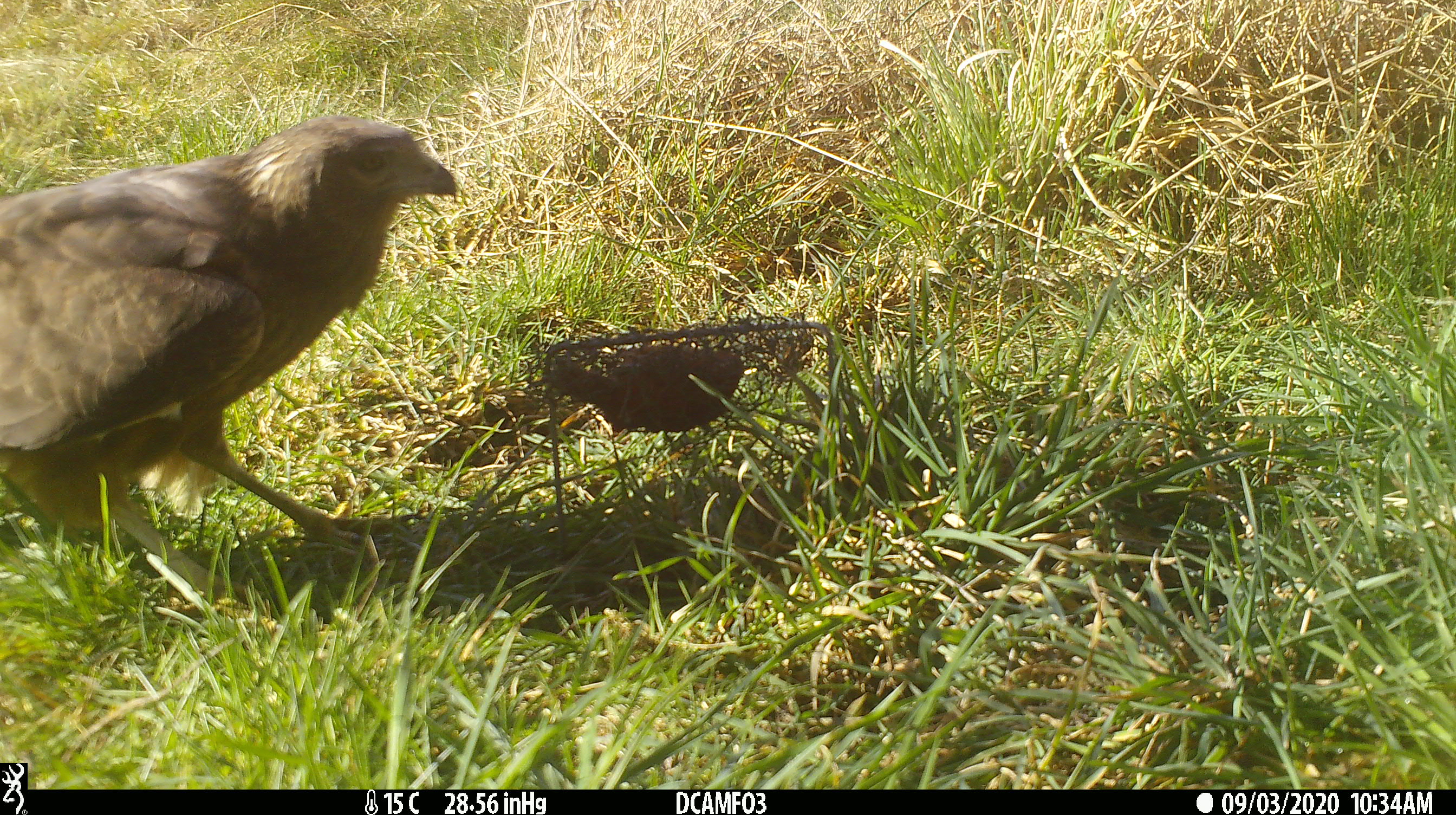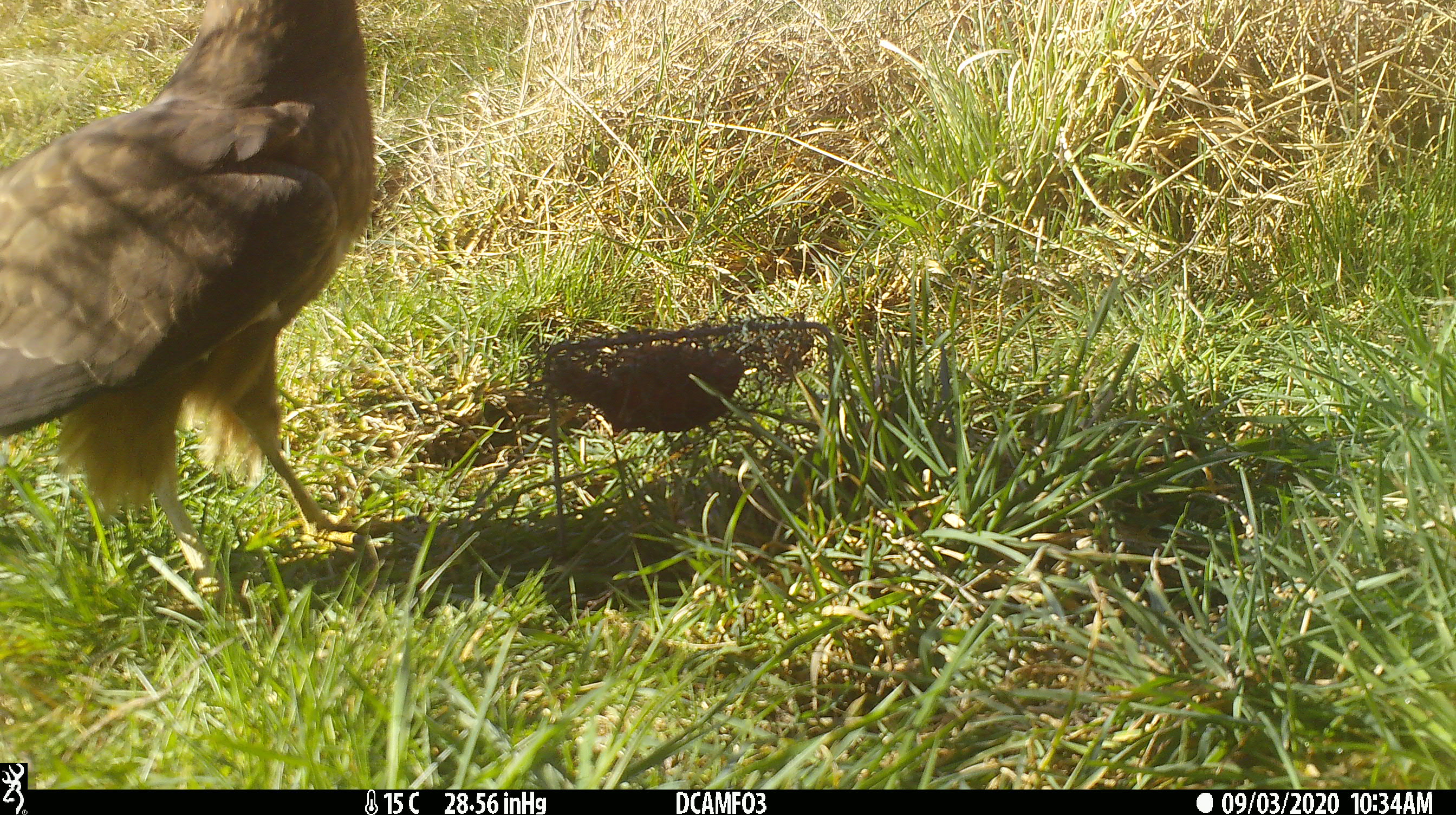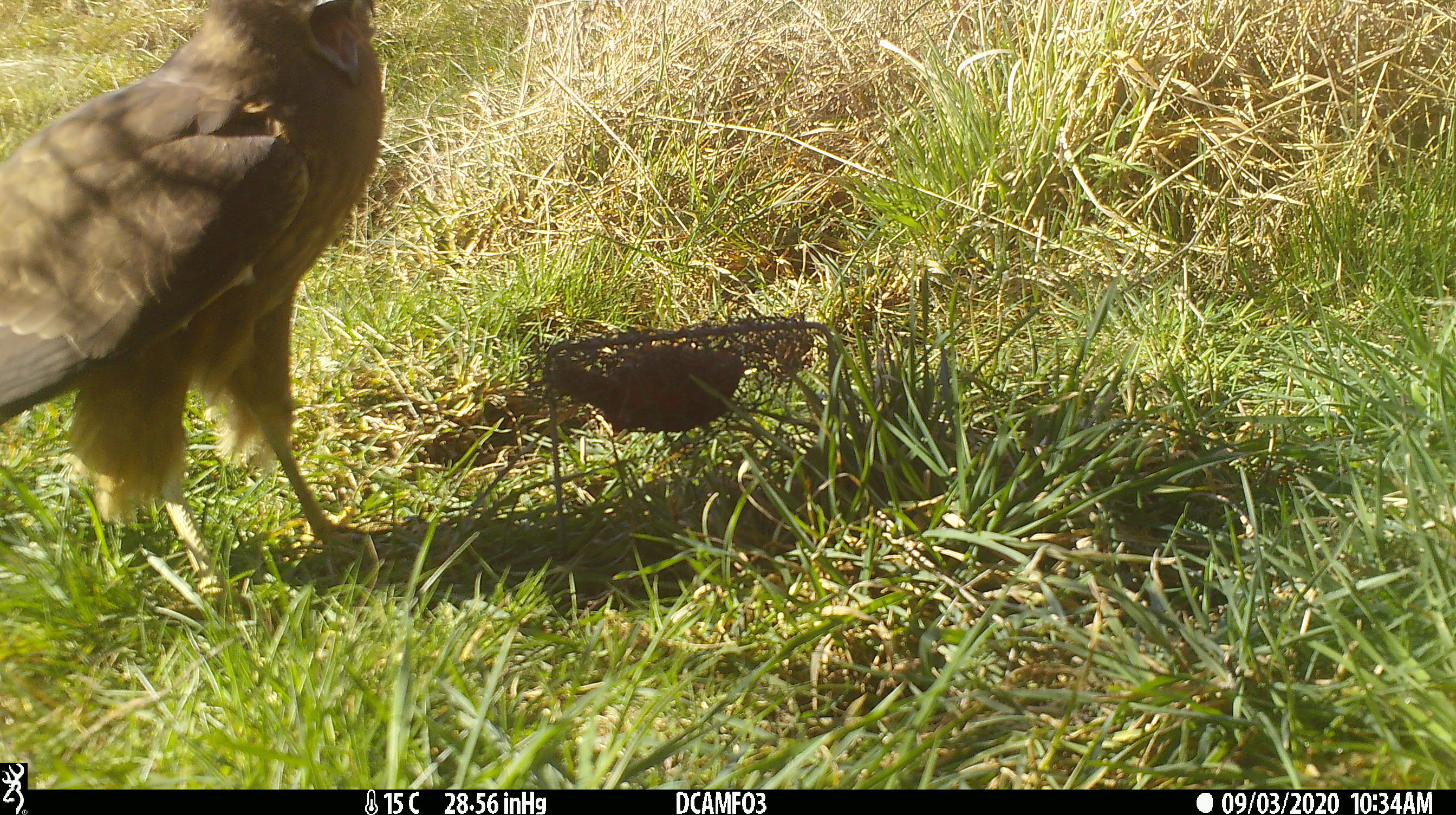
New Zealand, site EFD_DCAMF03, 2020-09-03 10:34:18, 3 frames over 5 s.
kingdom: Animalia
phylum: Chordata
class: Aves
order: Accipitriformes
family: Accipitridae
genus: Circus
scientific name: Circus approximans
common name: swamp harrier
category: harrier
Harrier (swamp harrier) (Circus approximans).